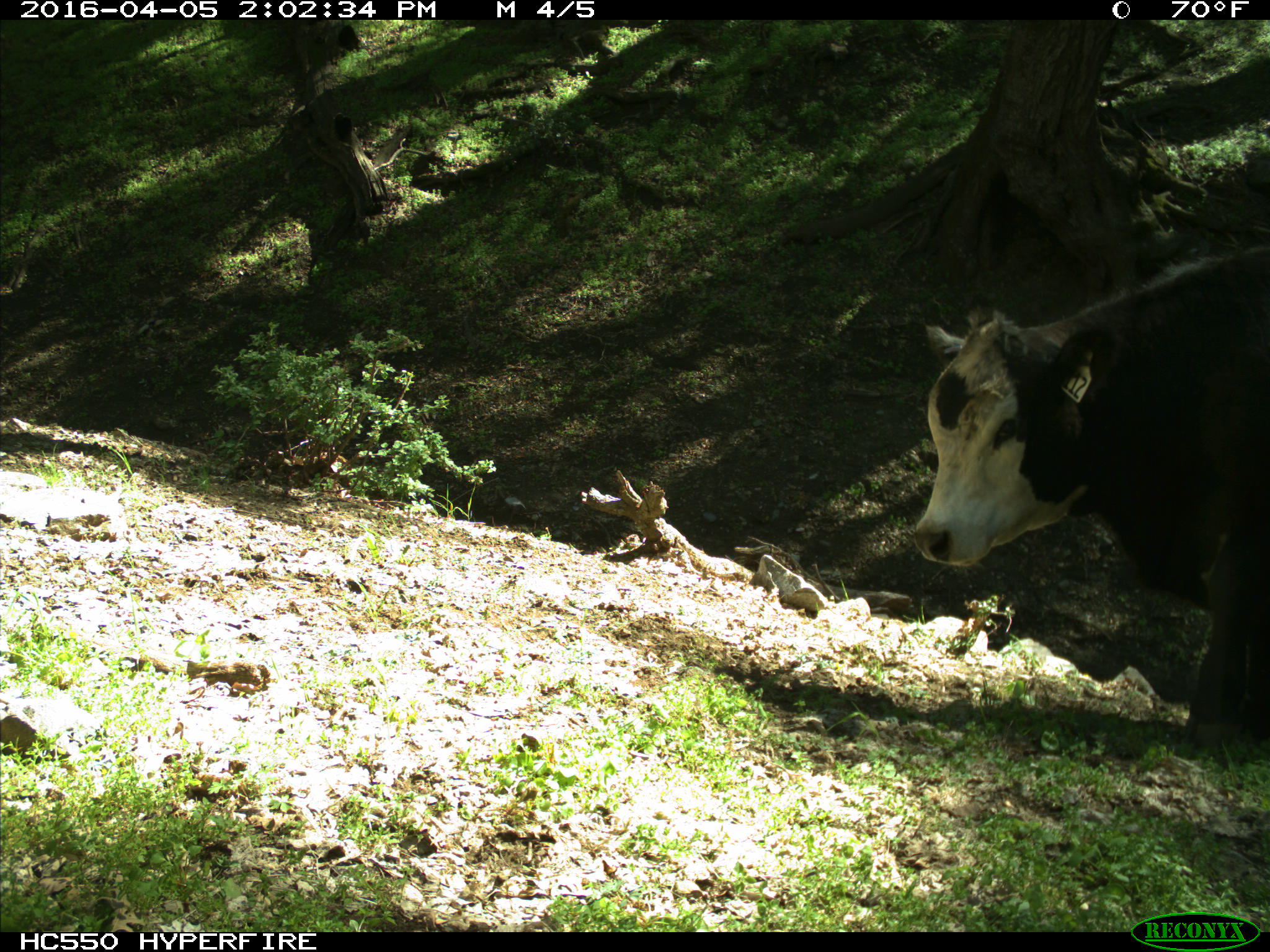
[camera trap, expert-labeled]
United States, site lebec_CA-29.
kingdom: Animalia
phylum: Chordata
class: Mammalia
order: Artiodactyla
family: Bovidae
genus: Bos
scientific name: Bos taurus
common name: domestic cow